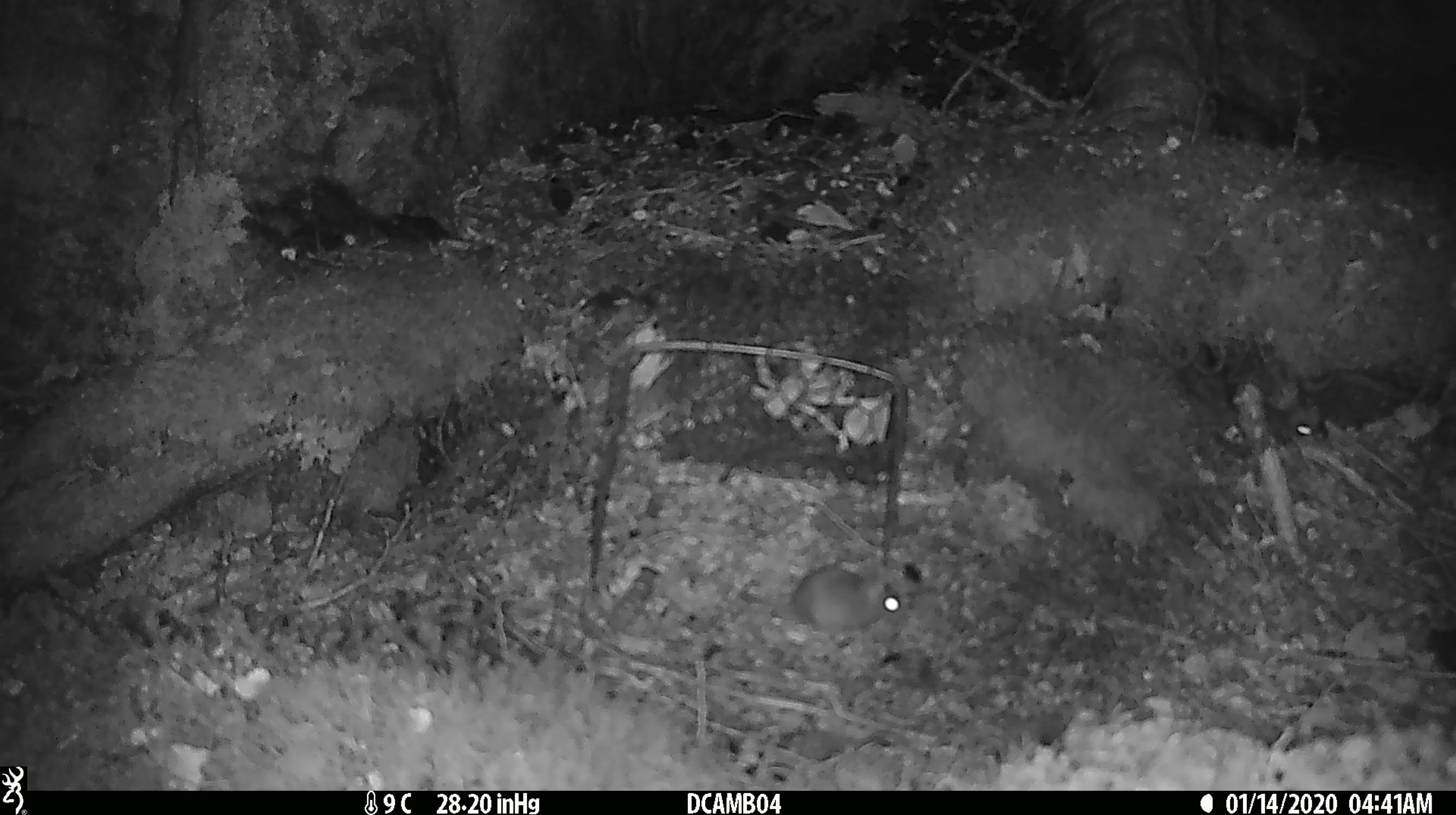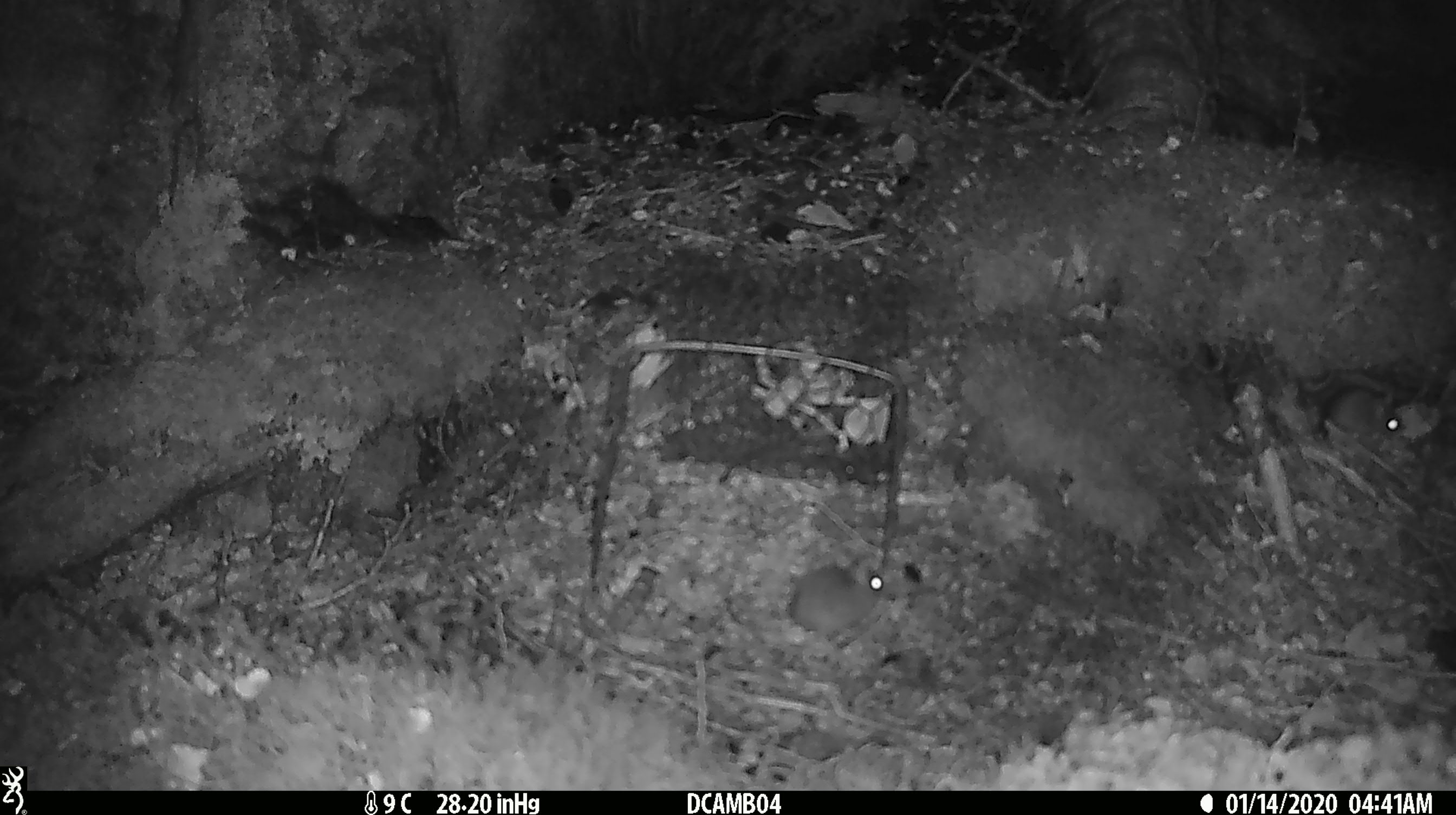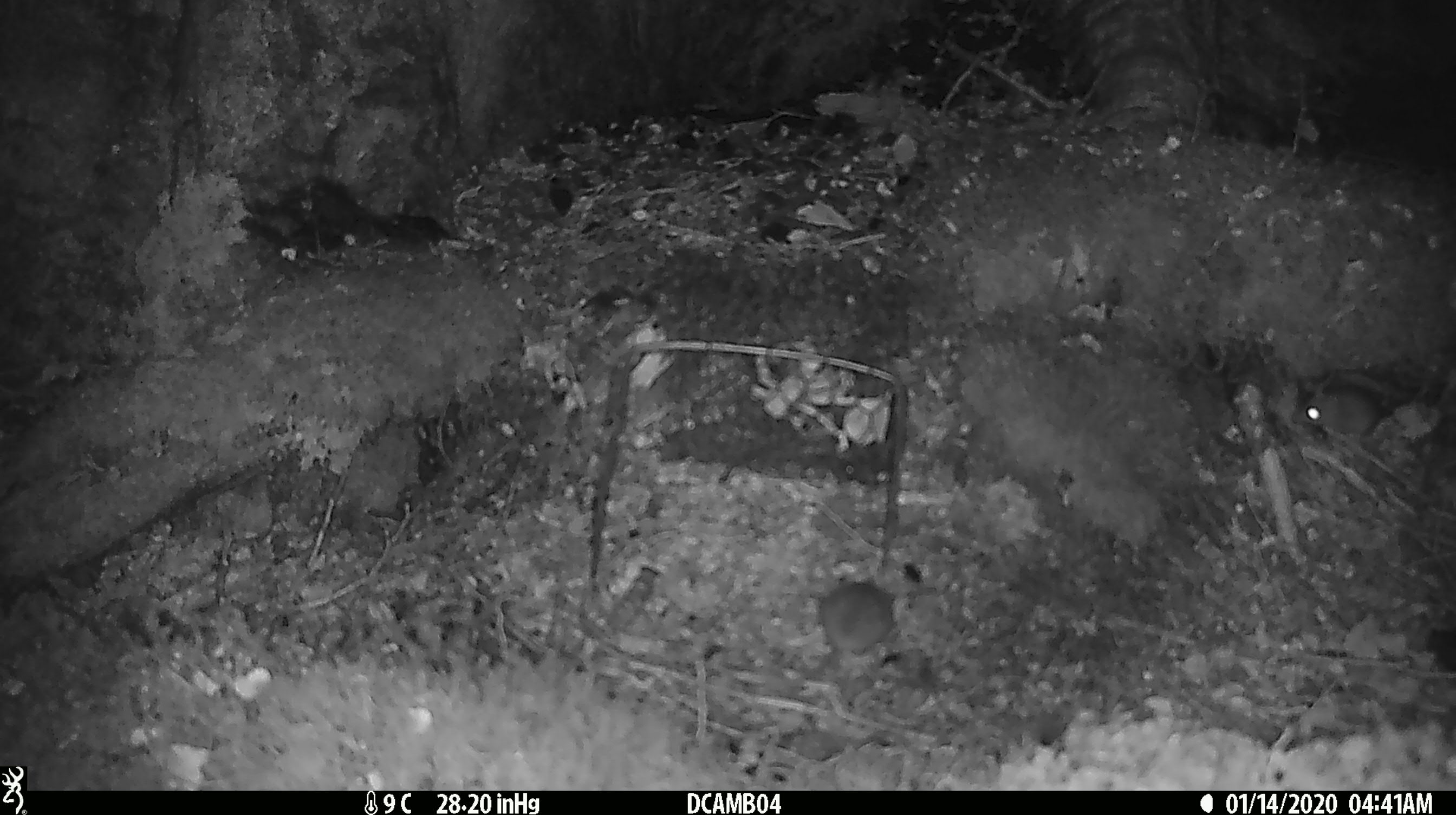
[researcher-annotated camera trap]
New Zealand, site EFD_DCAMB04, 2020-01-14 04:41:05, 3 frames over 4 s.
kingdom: Animalia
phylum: Chordata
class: Mammalia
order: Rodentia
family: Muridae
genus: Mus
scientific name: Mus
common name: mouse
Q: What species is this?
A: Mouse (Mus).